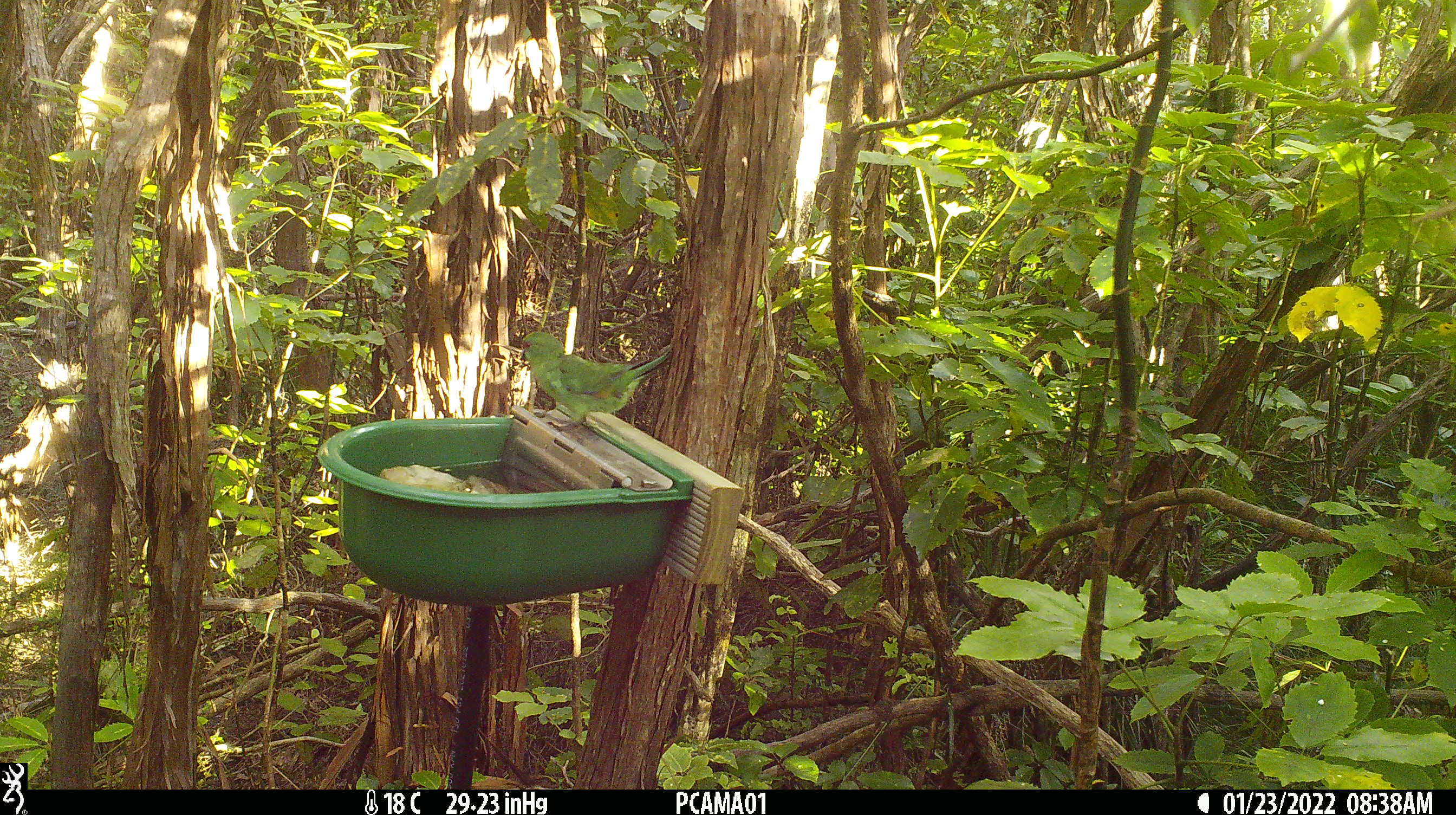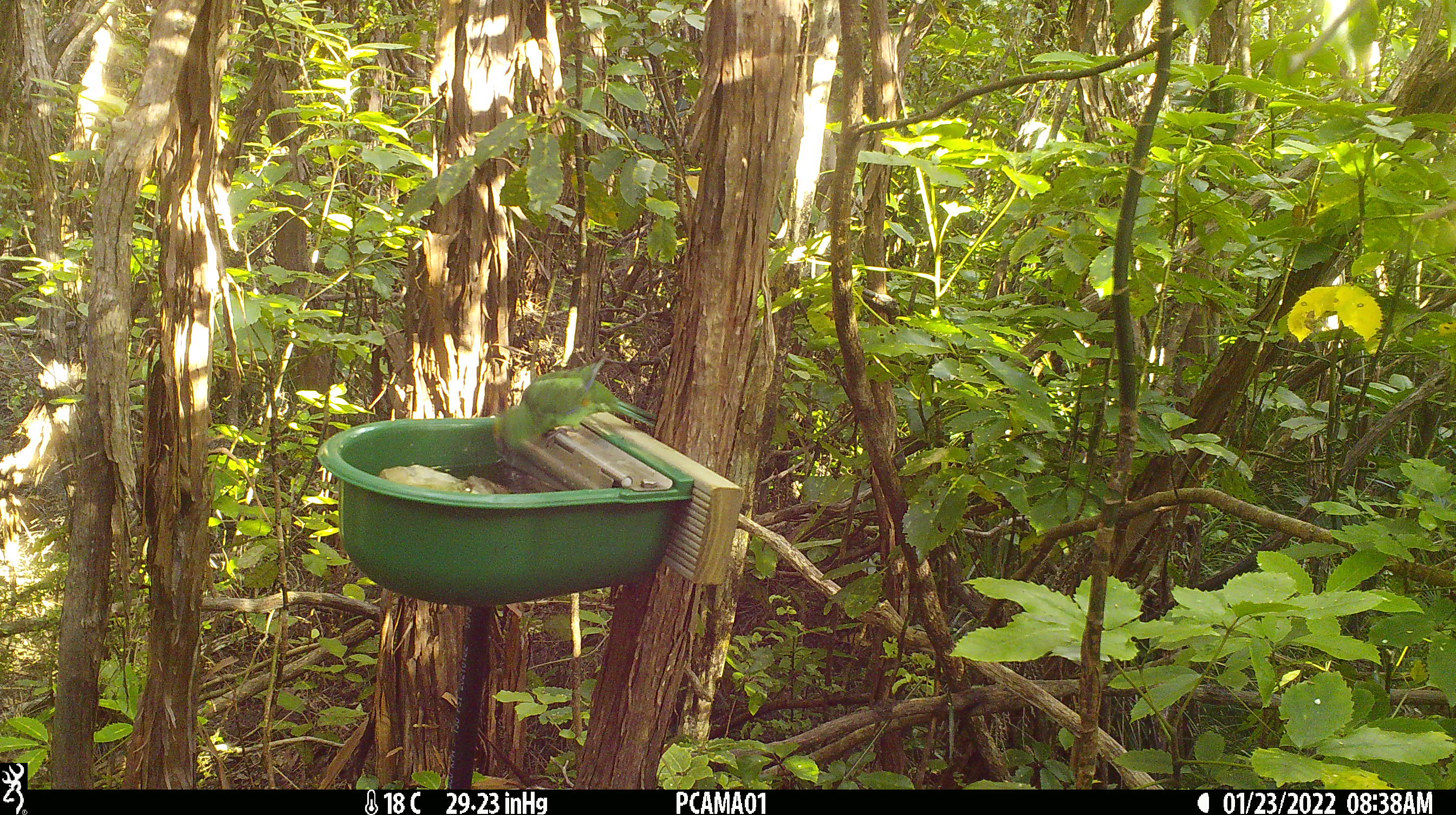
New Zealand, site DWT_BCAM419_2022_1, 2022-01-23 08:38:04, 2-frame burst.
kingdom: Animalia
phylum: Chordata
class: Aves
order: Psittaciformes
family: Psittaculidae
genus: Cyanoramphus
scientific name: Cyanoramphus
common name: parakeet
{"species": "parakeet (Cyanoramphus)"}